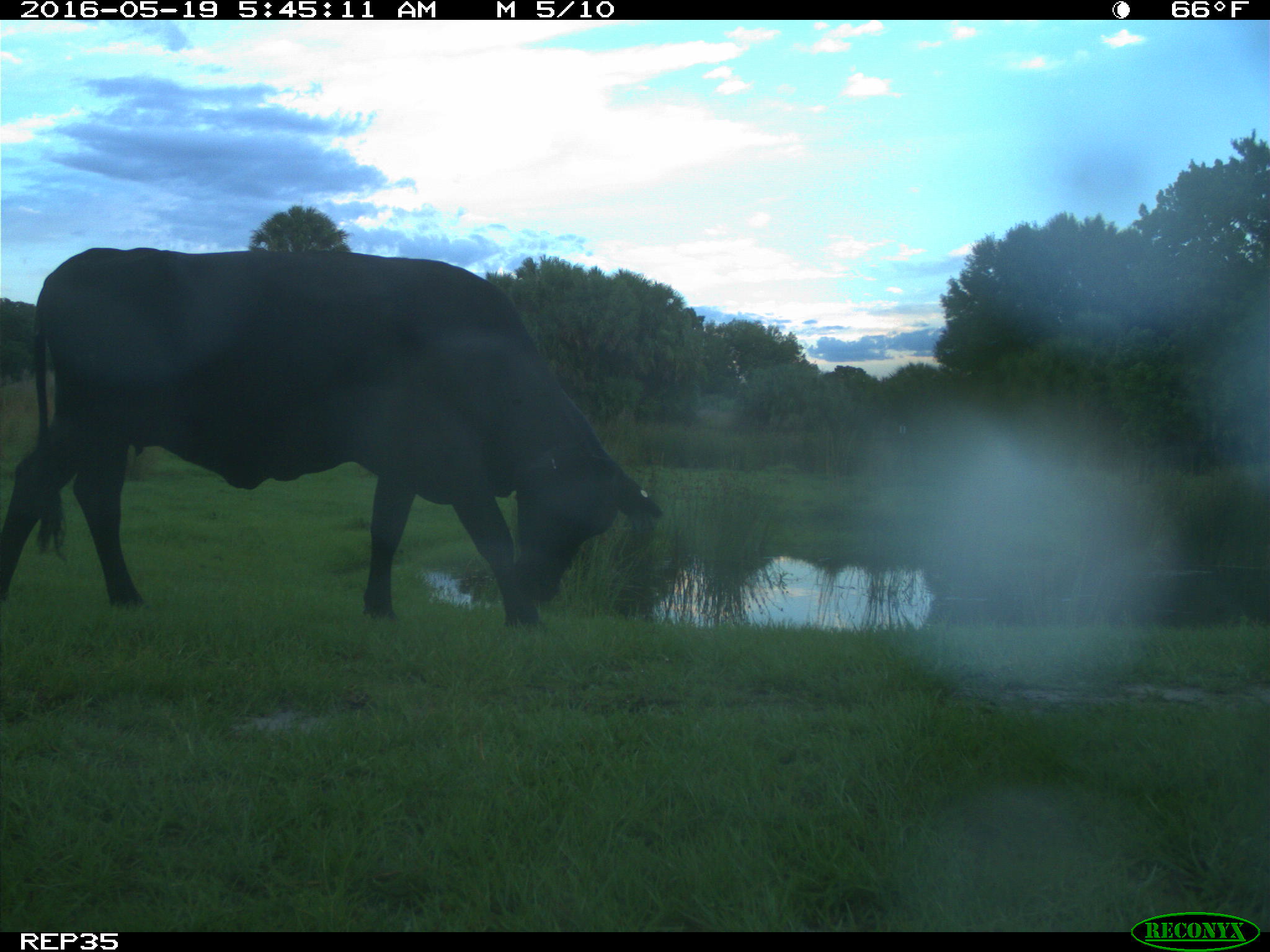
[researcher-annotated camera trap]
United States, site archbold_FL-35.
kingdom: Animalia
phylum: Chordata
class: Mammalia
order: Artiodactyla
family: Bovidae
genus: Bos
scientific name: Bos taurus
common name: domestic cow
Bos taurus (domestic cow).